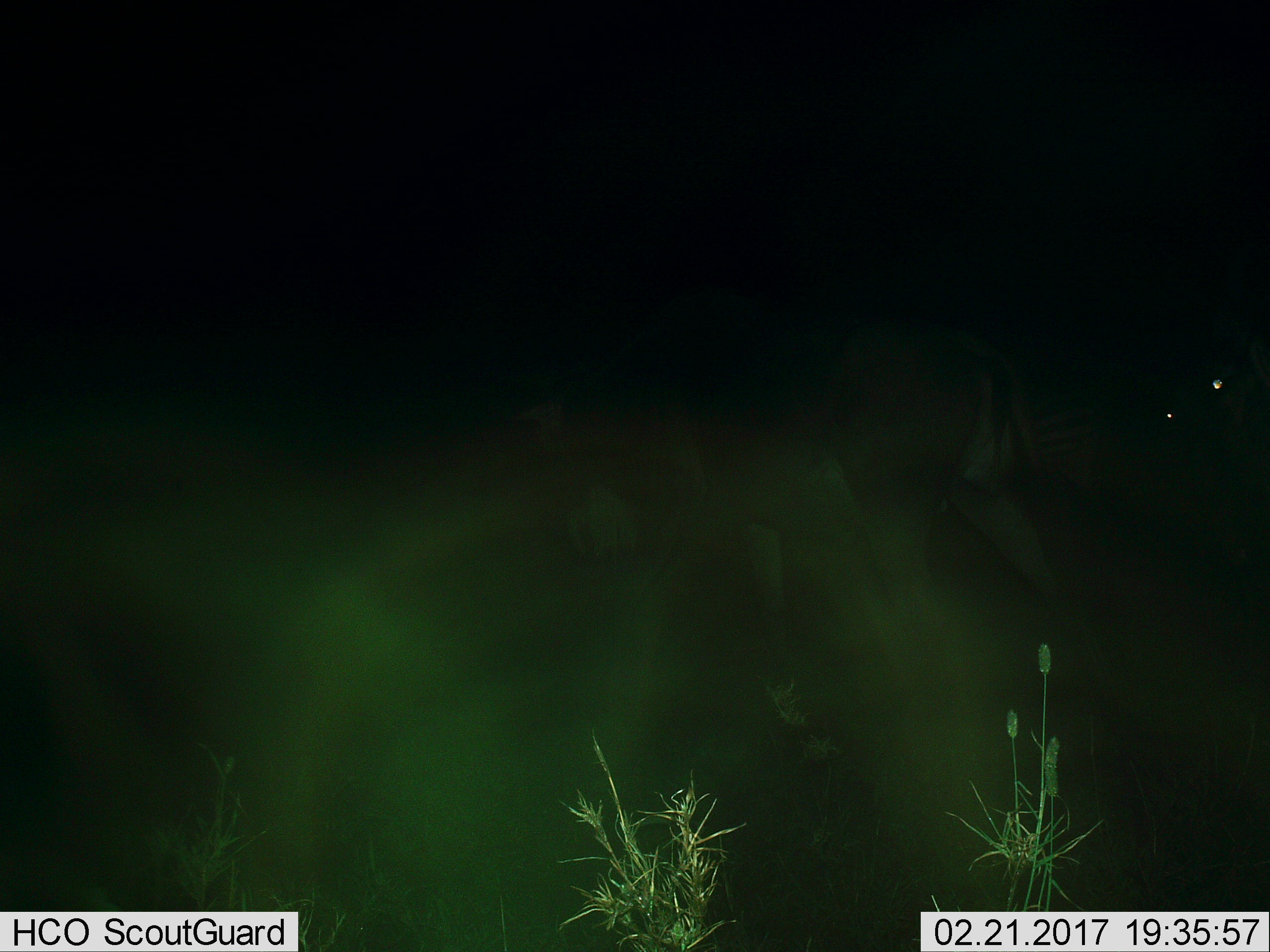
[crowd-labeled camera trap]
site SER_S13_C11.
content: unidentified animal